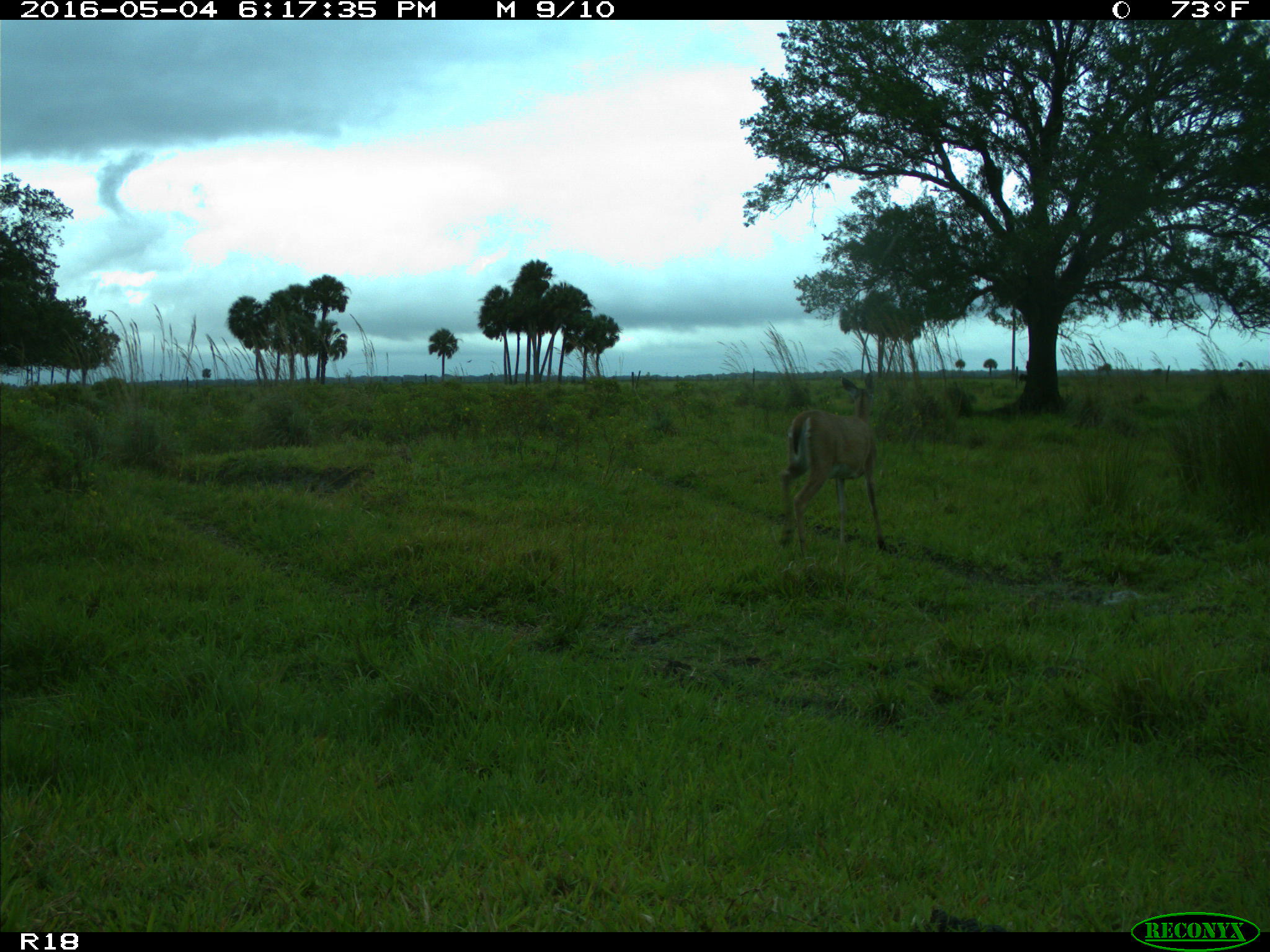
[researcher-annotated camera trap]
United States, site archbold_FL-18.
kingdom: Animalia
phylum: Chordata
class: Mammalia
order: Artiodactyla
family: Cervidae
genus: Odocoileus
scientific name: Odocoileus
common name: deer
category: unidentified deer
Unidentified deer (deer) (Odocoileus).